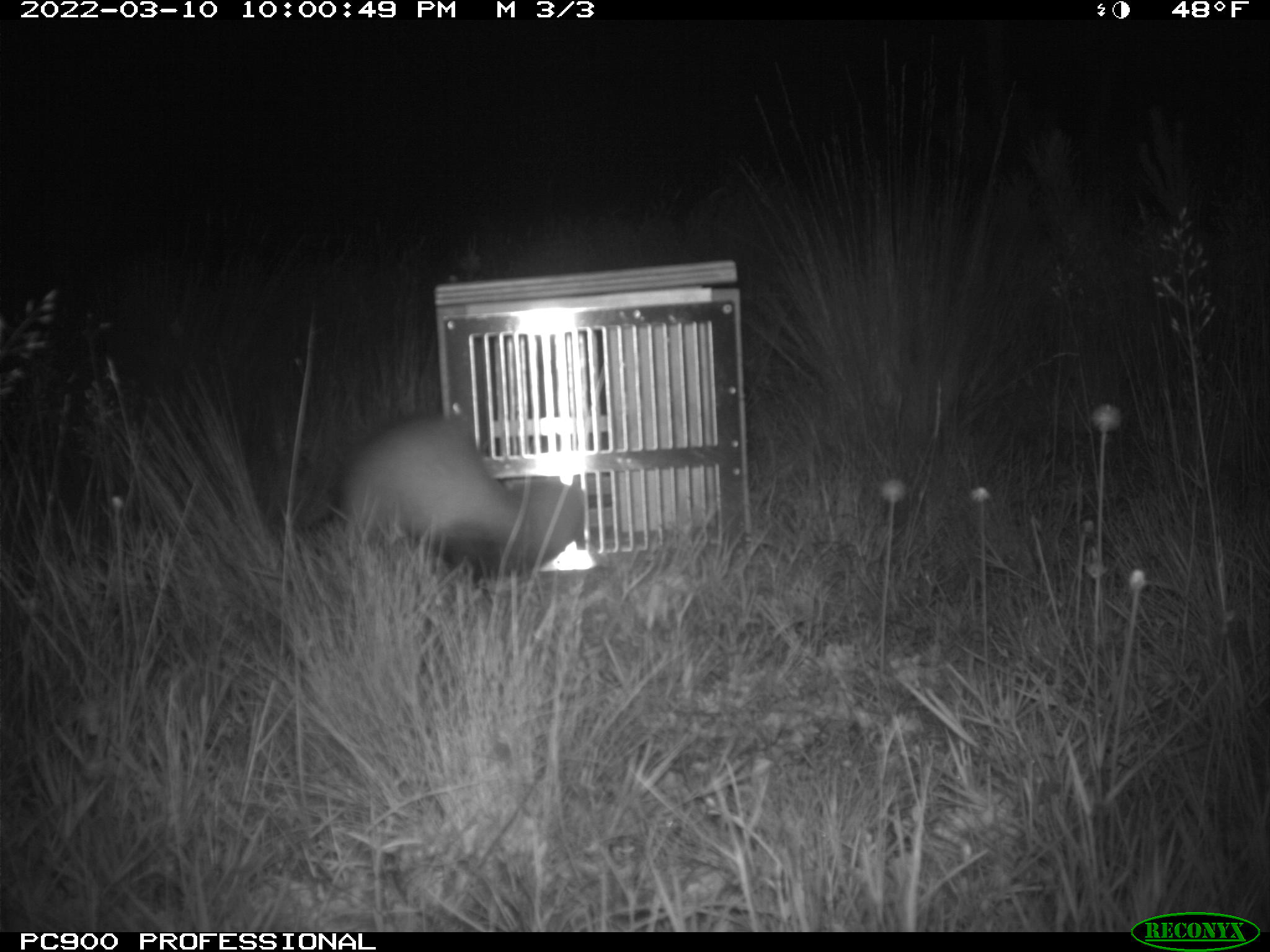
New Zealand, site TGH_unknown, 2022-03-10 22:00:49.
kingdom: Animalia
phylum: Chordata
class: Mammalia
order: Carnivora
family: Mustelidae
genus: Mustela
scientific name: Mustela furo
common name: ferret